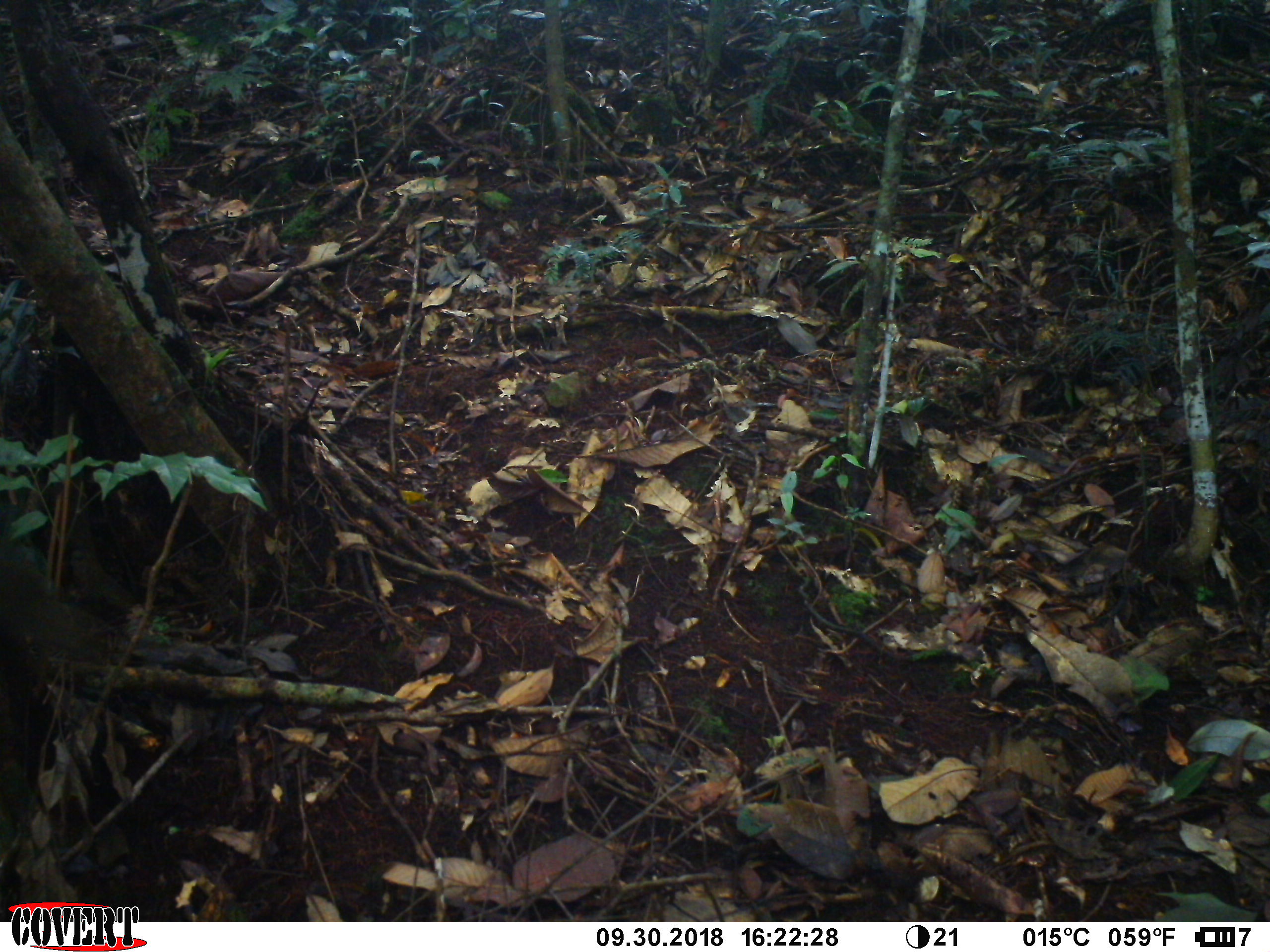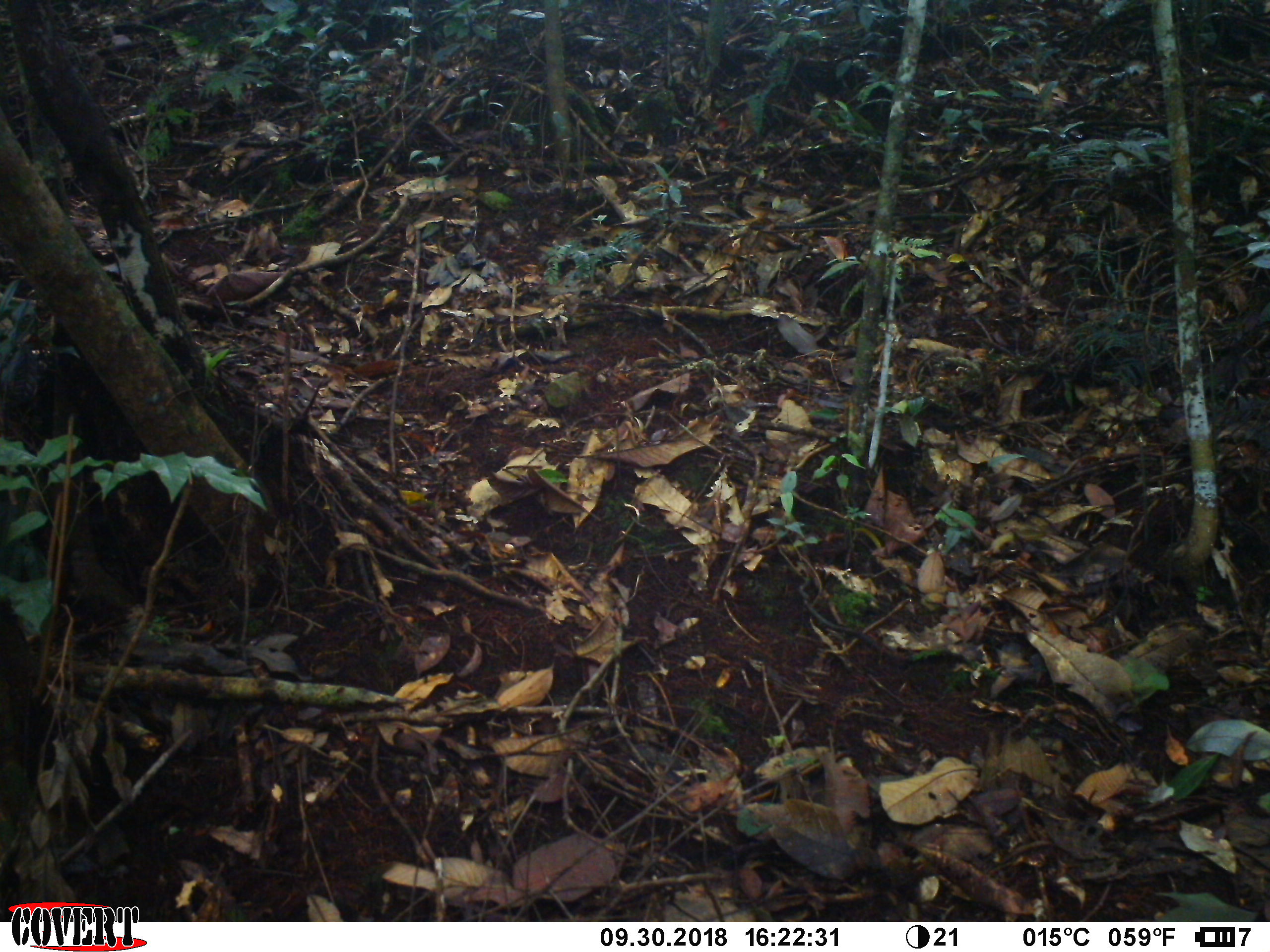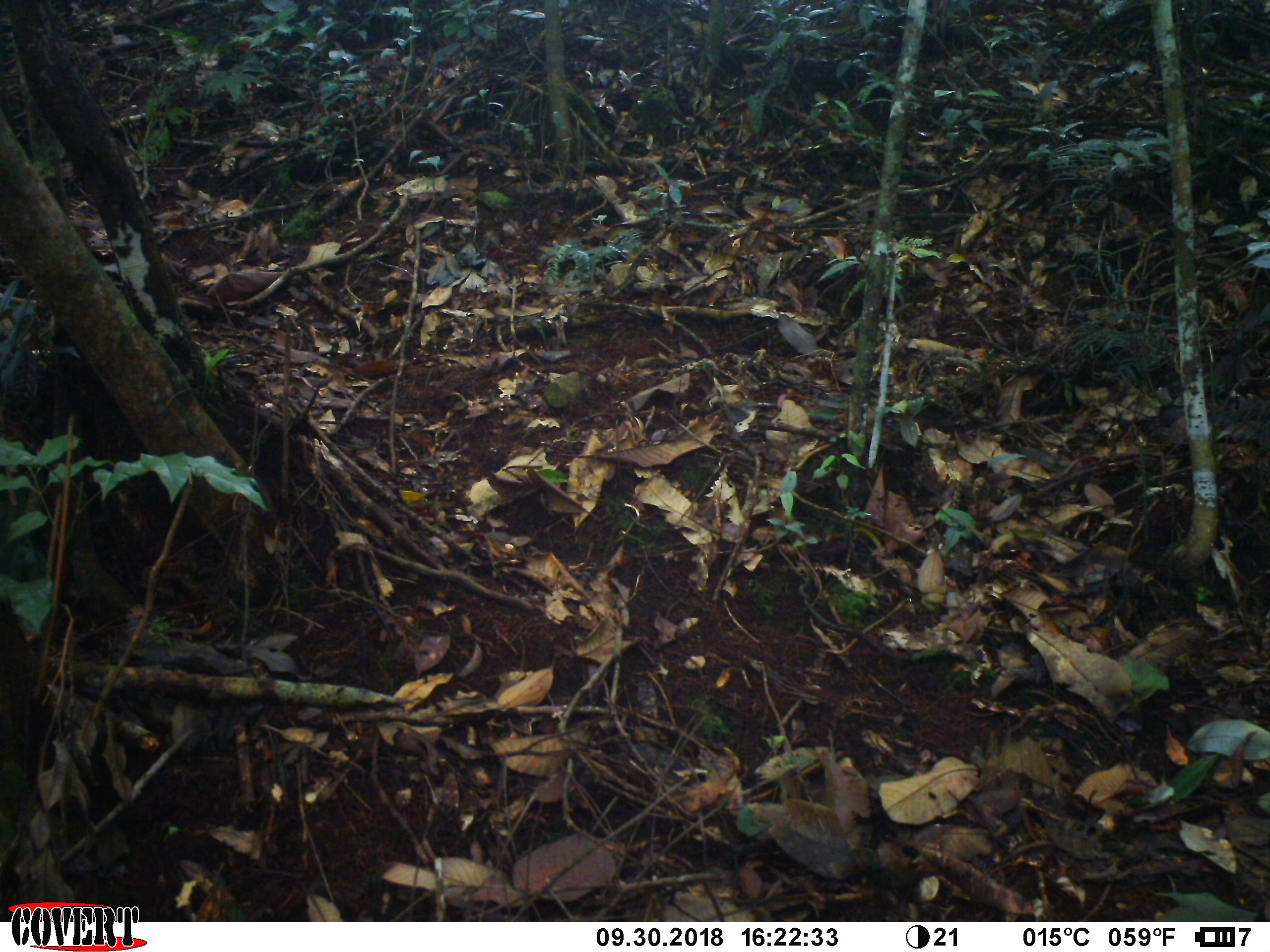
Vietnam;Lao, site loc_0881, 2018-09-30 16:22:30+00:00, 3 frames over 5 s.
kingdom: Animalia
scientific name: Animalia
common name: animal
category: unidentified small animal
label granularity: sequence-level